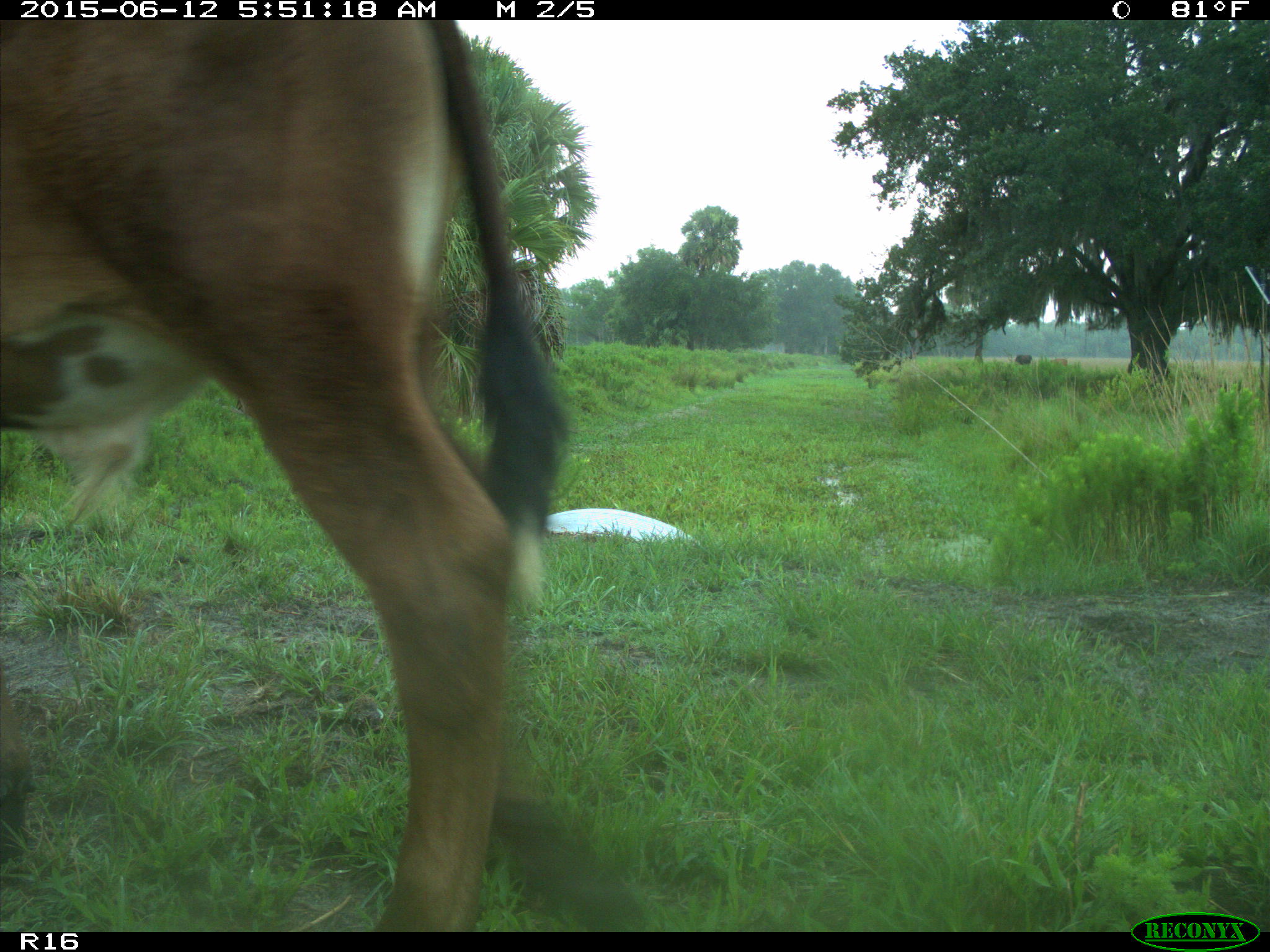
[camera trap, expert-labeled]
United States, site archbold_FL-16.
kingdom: Animalia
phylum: Chordata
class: Mammalia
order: Artiodactyla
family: Bovidae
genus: Bos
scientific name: Bos taurus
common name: domestic cow